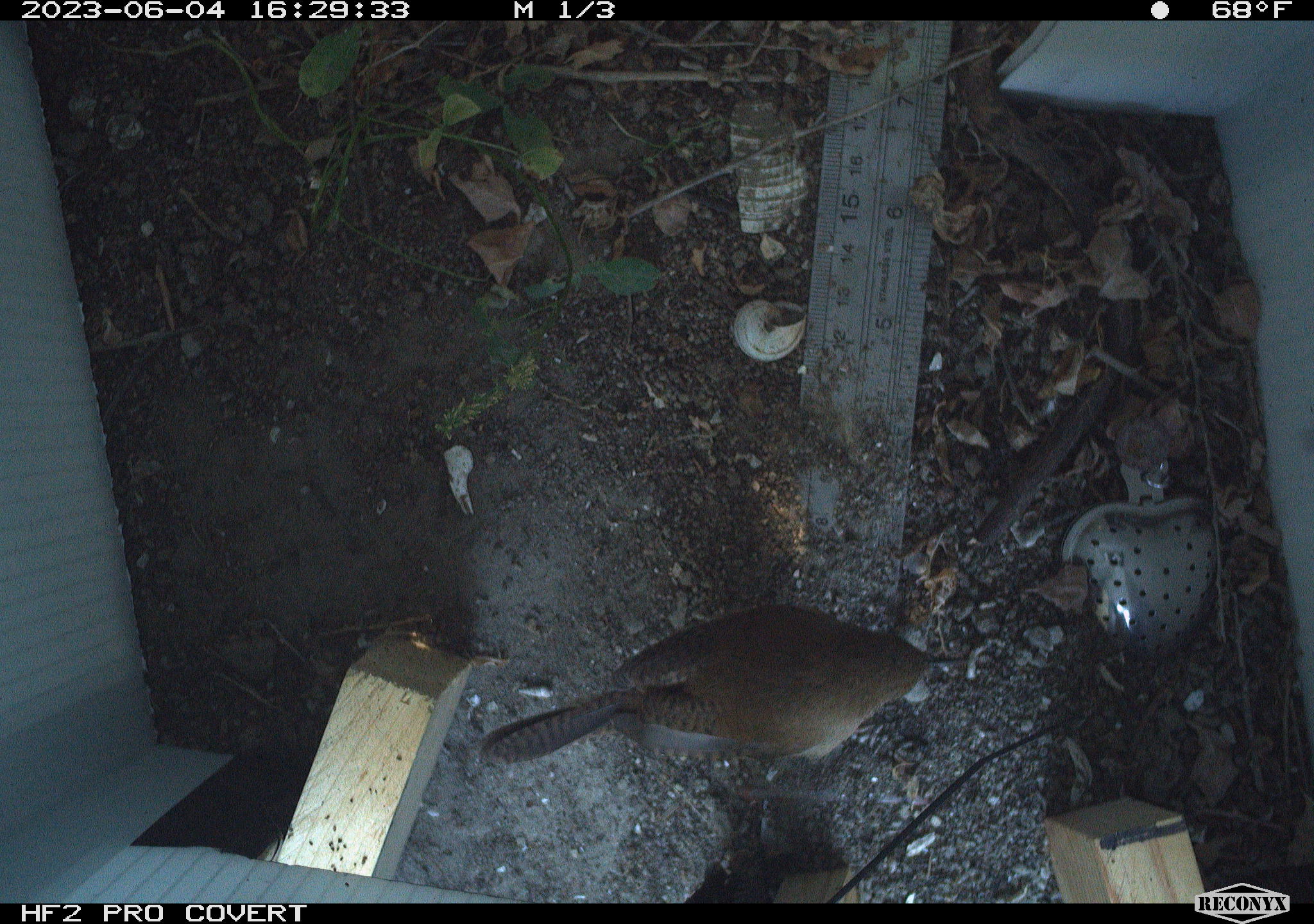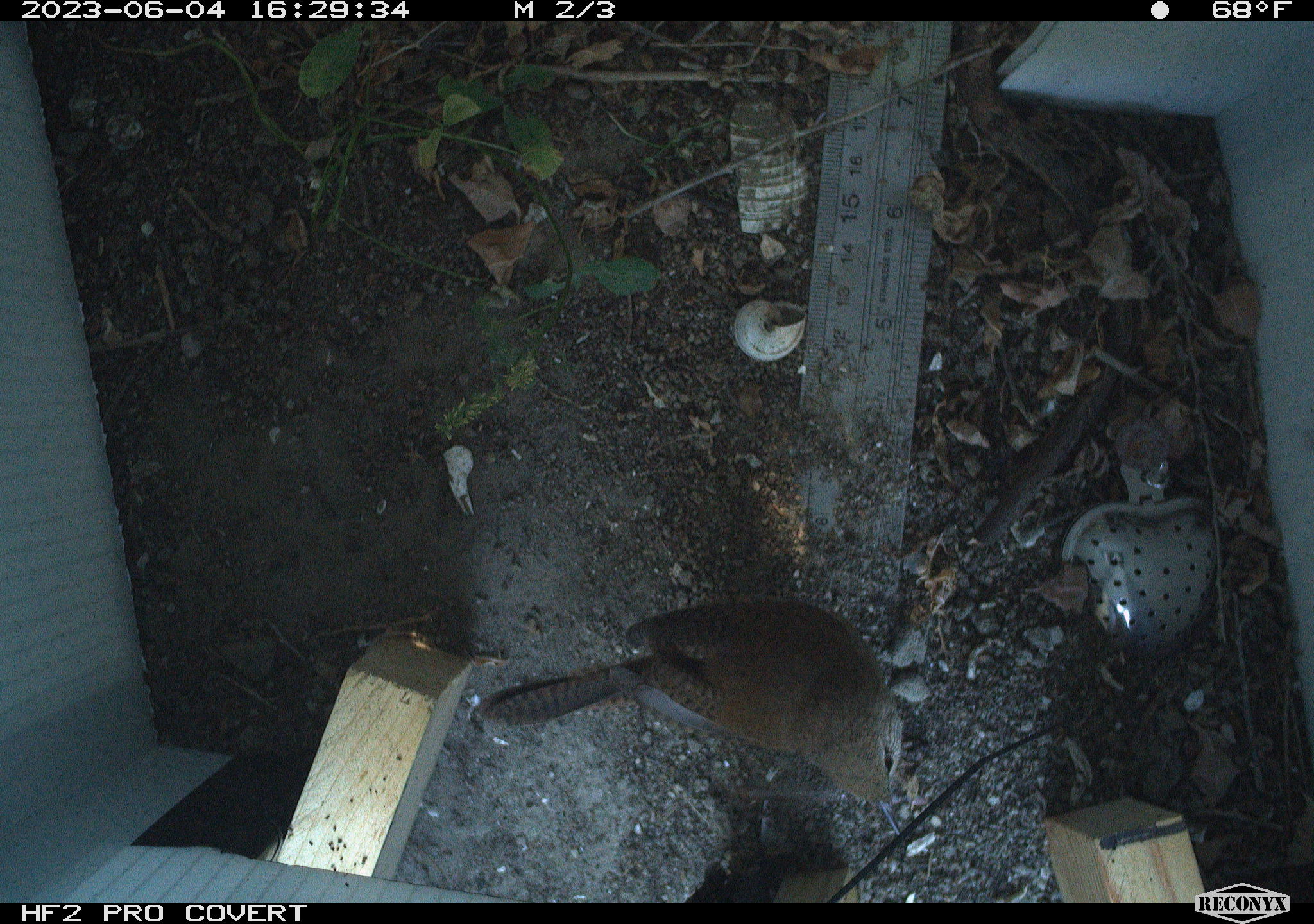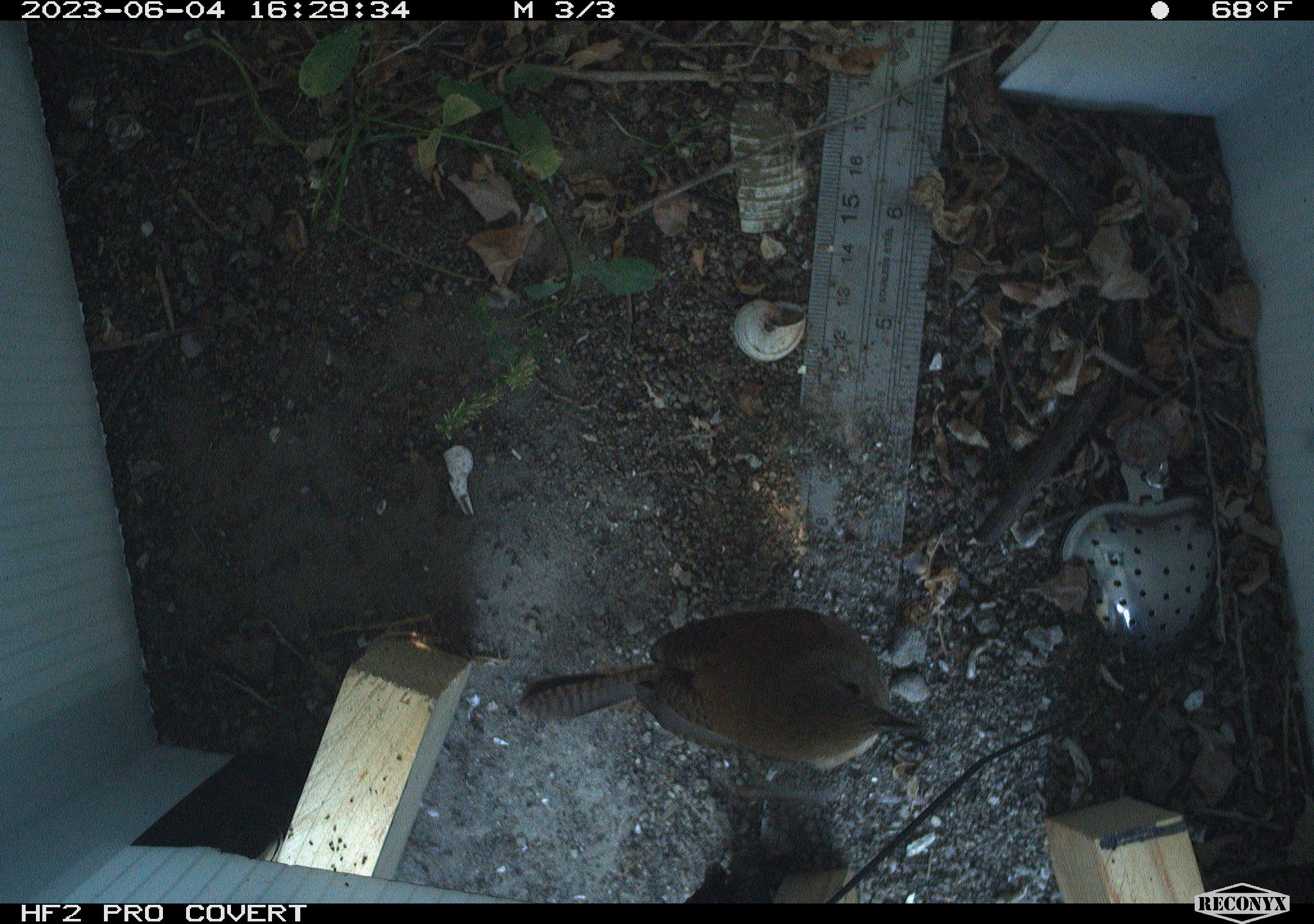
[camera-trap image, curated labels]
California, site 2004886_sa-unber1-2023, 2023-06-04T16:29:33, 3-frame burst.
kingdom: Animalia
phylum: Chordata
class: Aves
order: Passeriformes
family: Troglodytidae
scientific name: Troglodytidae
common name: wren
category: troglodytidae family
Troglodytidae family (wren) (Troglodytidae).